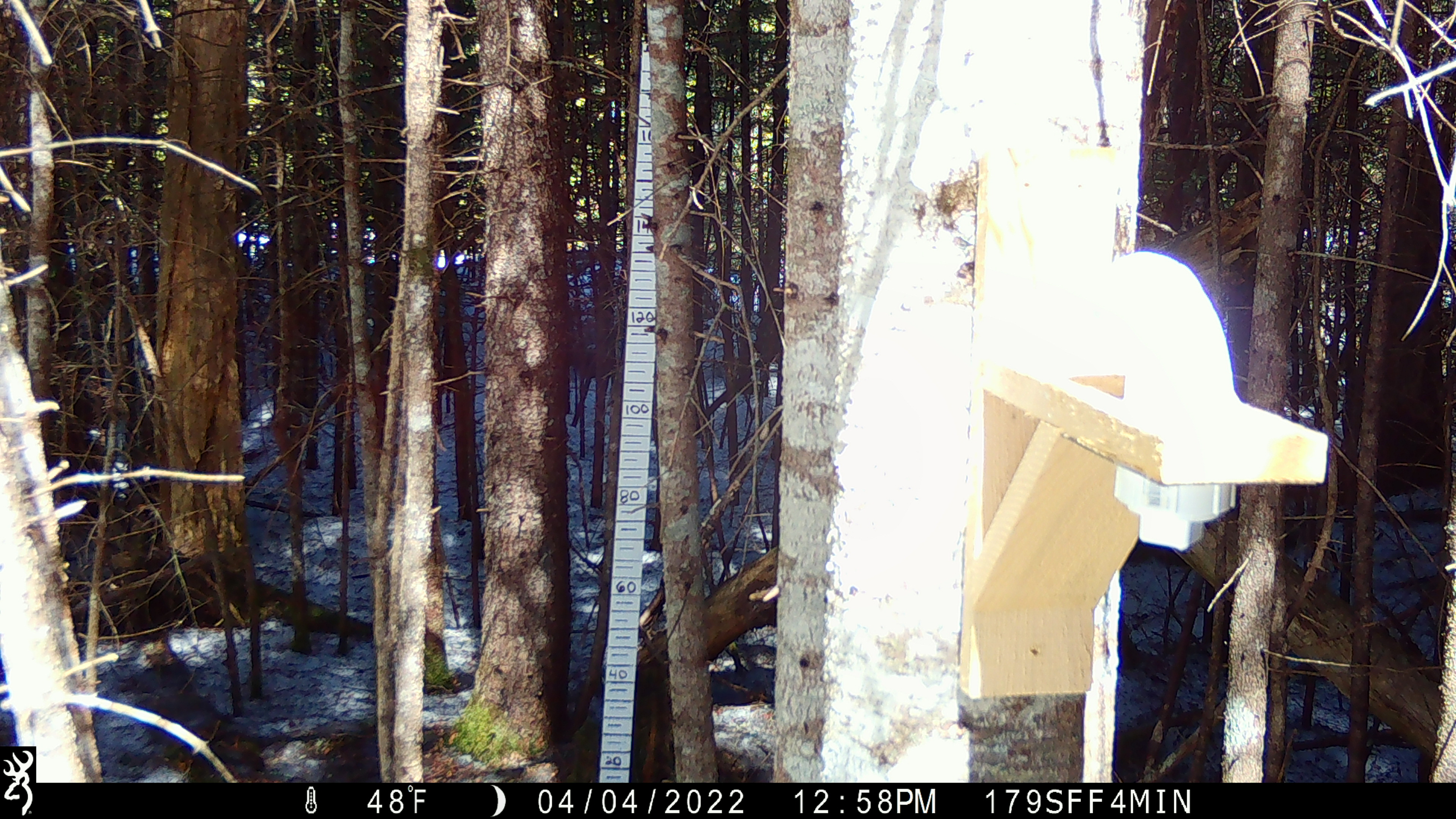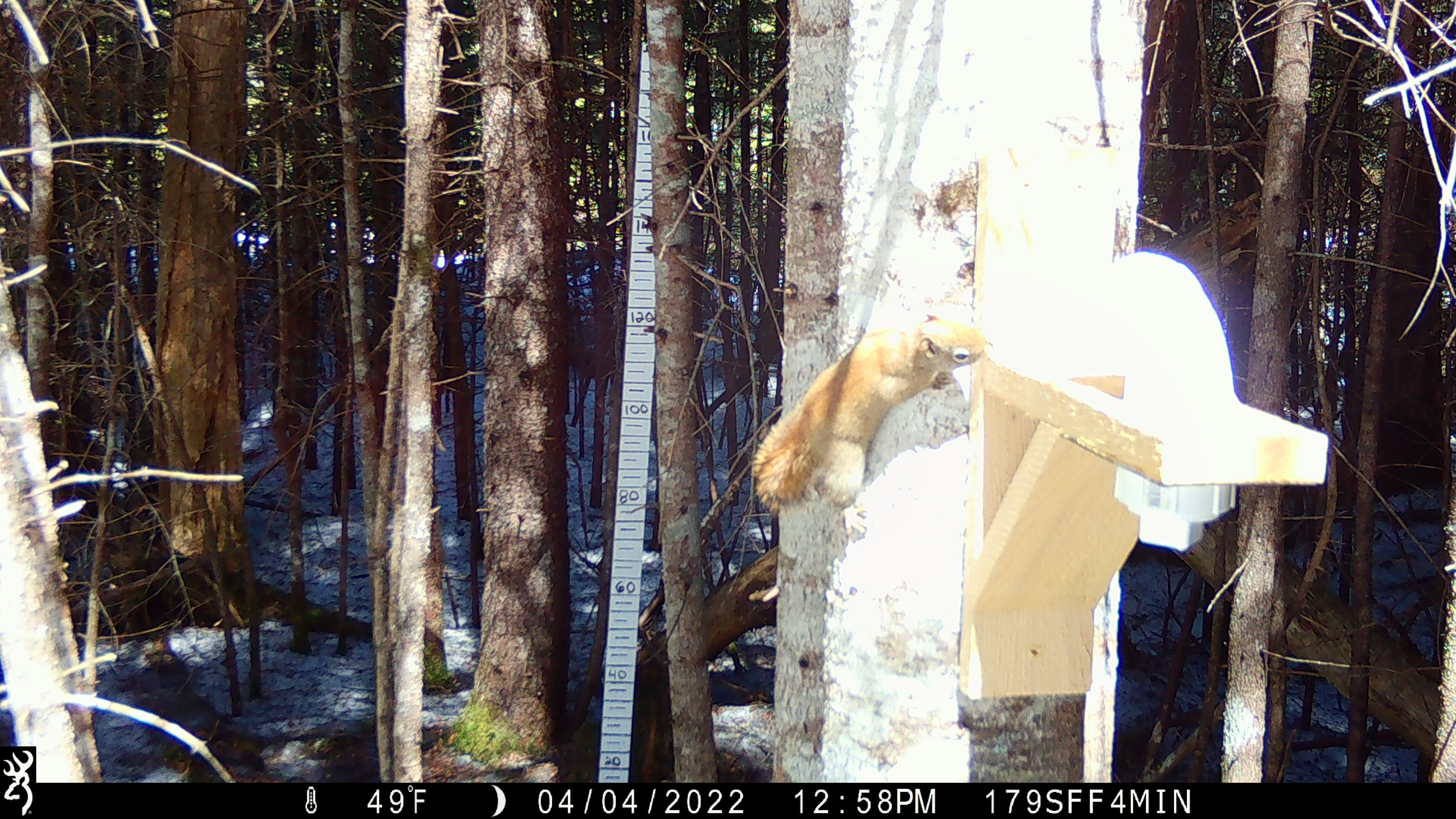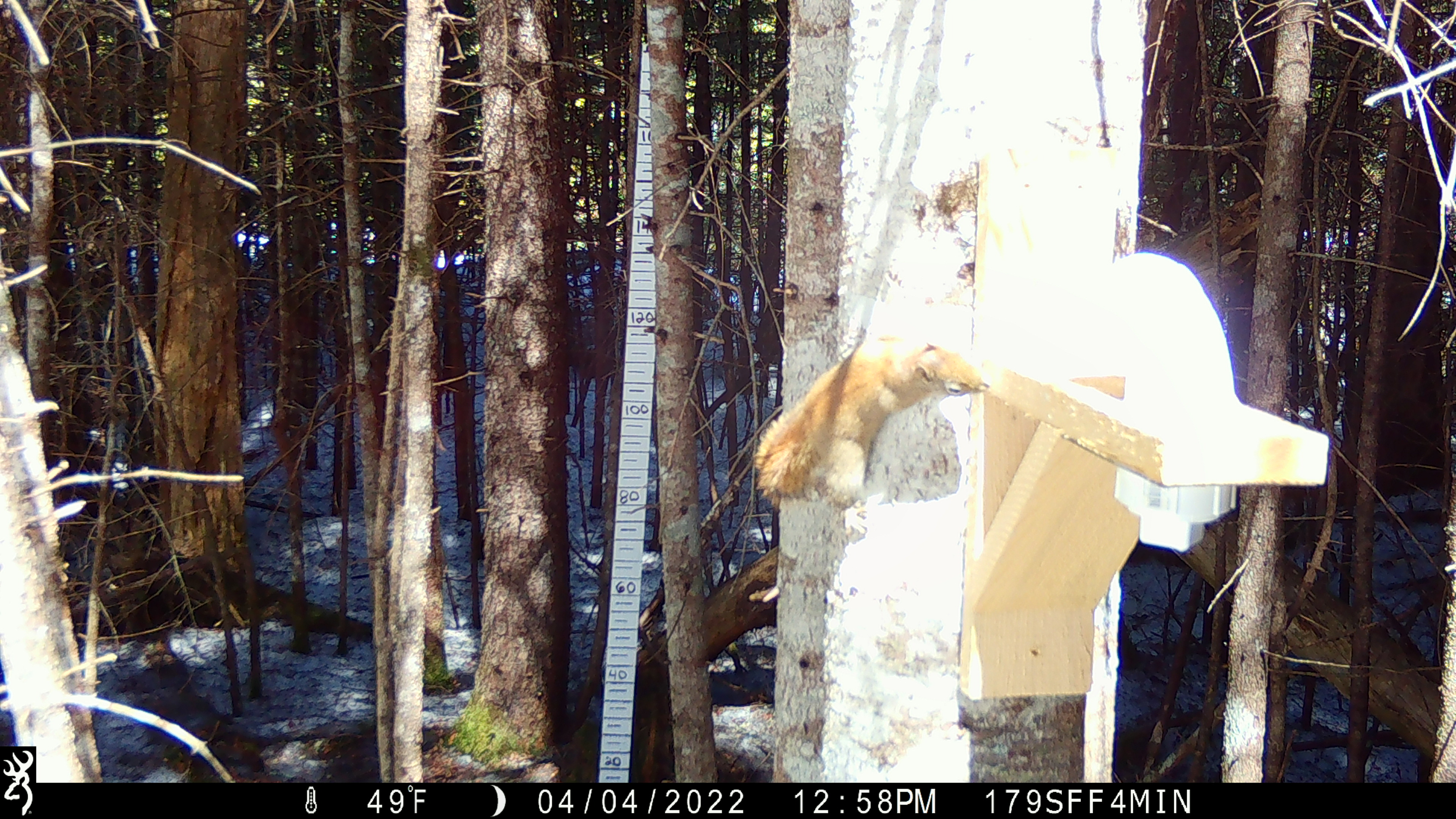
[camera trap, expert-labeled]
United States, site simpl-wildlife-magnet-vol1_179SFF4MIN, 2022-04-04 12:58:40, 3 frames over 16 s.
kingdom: Animalia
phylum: Chordata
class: Mammalia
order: Rodentia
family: Sciuridae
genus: Tamiasciurus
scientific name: Tamiasciurus hudsonicus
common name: red squirrel